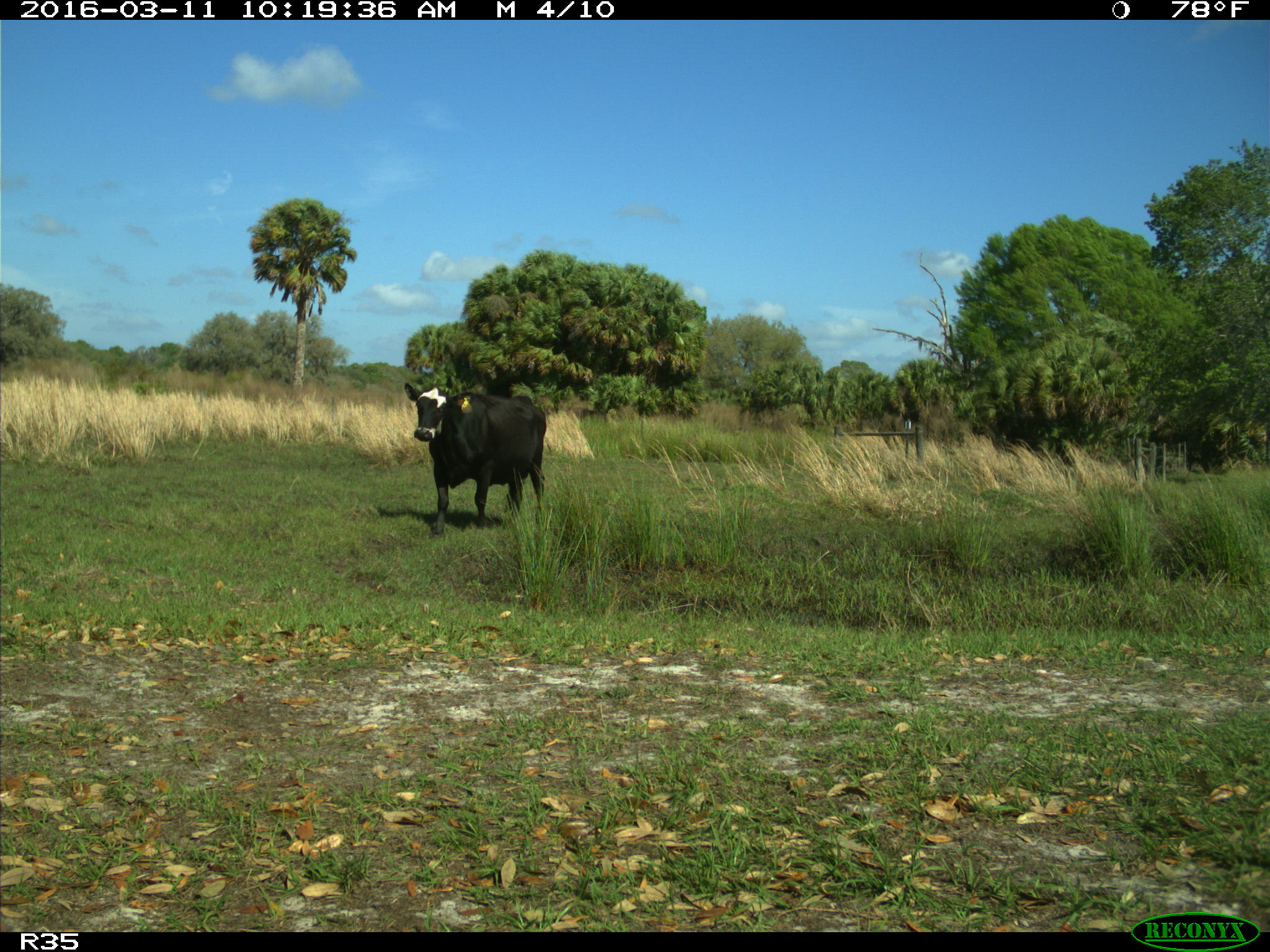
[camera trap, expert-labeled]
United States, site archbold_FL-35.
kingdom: Animalia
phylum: Chordata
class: Mammalia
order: Artiodactyla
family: Bovidae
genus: Bos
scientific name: Bos taurus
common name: domestic cow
Bos taurus (domestic cow).